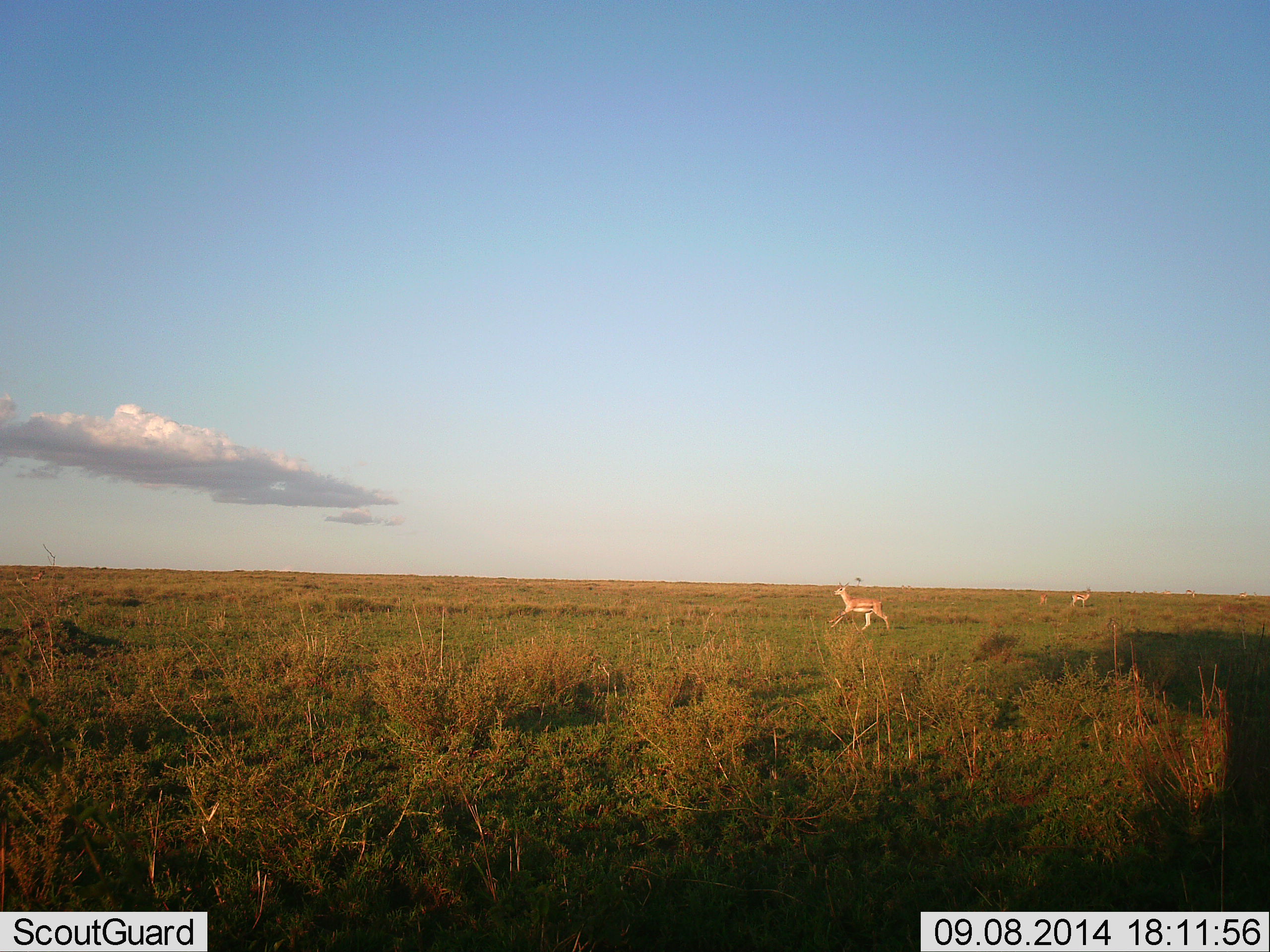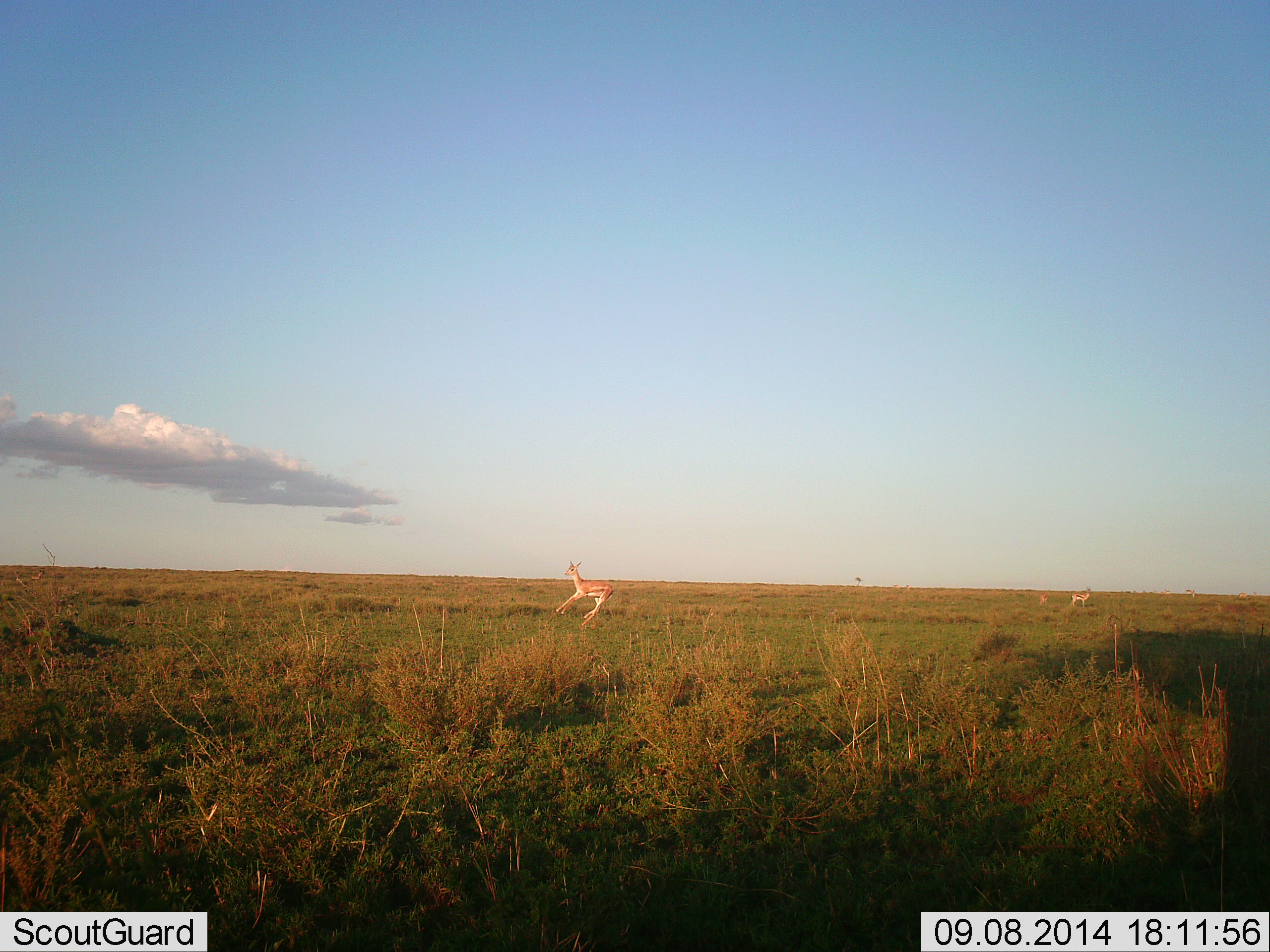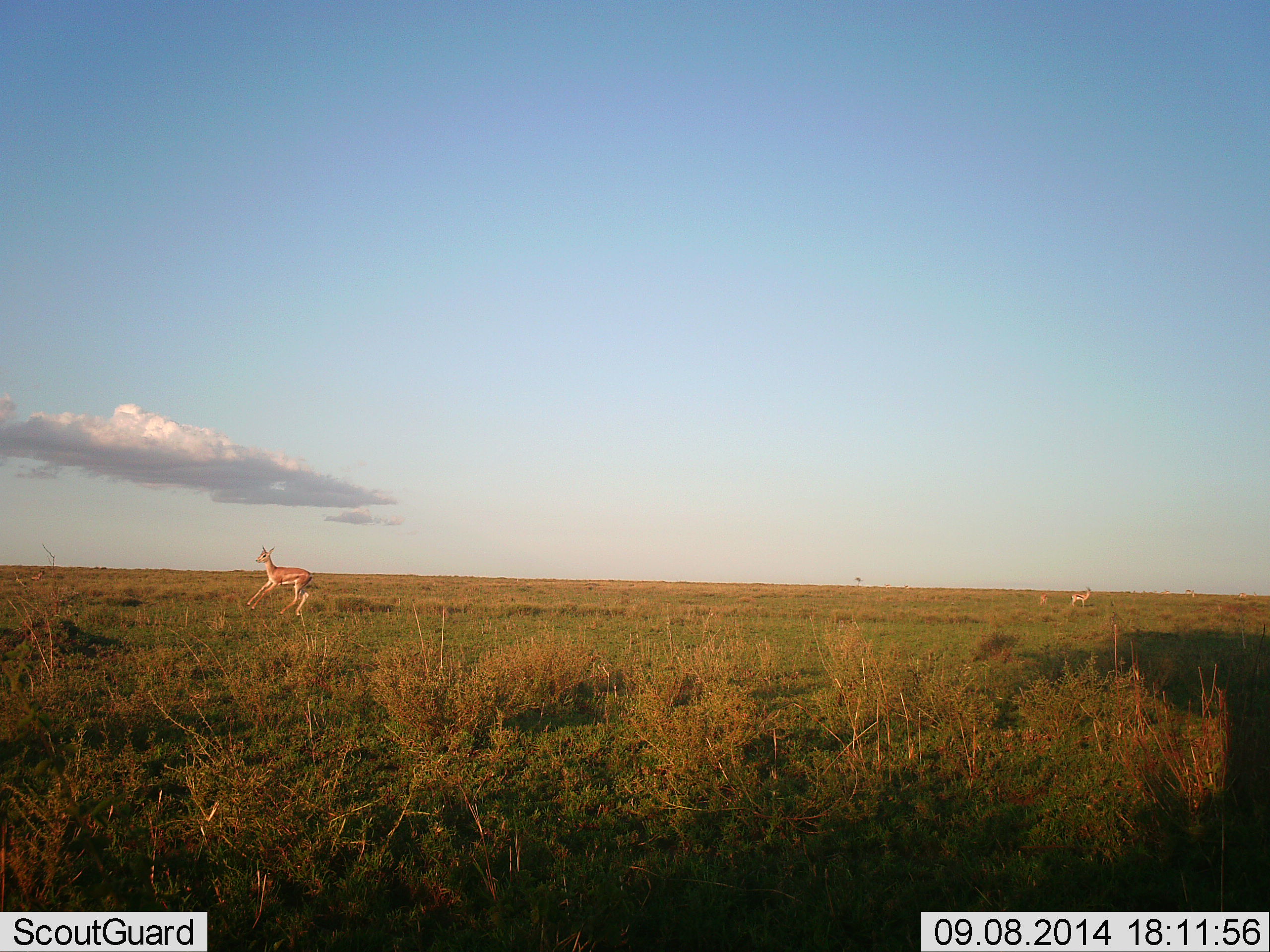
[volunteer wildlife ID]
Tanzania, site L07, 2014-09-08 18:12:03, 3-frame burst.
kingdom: Animalia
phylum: Chordata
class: Mammalia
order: Artiodactyla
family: Bovidae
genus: Eudorcas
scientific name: Eudorcas thomsonii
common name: thomson's gazelle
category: gazellethomsons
Gazellethomsons (thomson's gazelle) (Eudorcas thomsonii), count 2. Behavior (volunteer vote fractions): standing 30%, resting 0%, moving 100%, interacting 0%. Young present (vote fraction): 0%. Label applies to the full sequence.